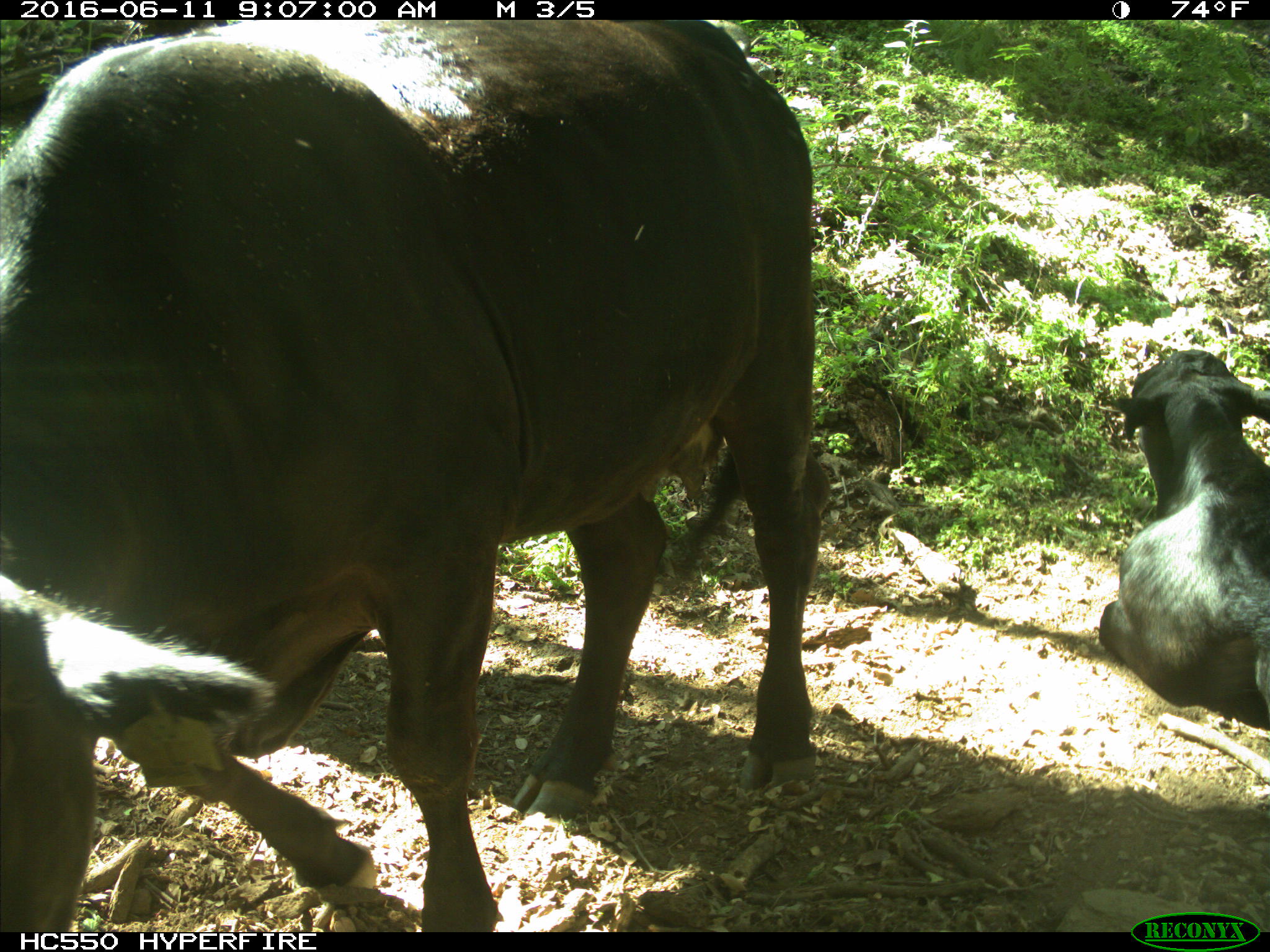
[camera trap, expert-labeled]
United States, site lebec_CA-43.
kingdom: Animalia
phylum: Chordata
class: Mammalia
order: Artiodactyla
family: Bovidae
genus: Bos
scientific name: Bos taurus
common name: domestic cow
Bos taurus (domestic cow).